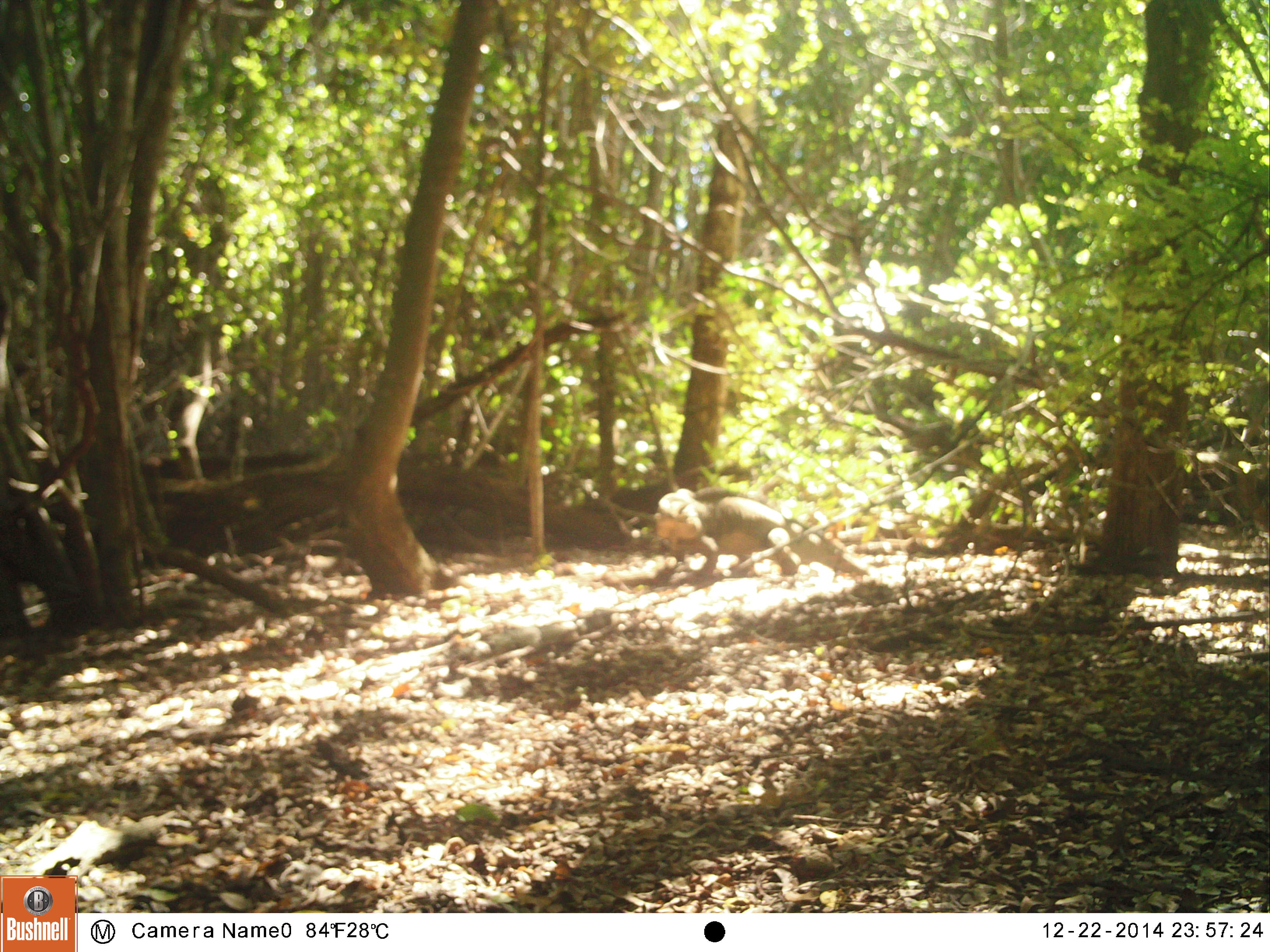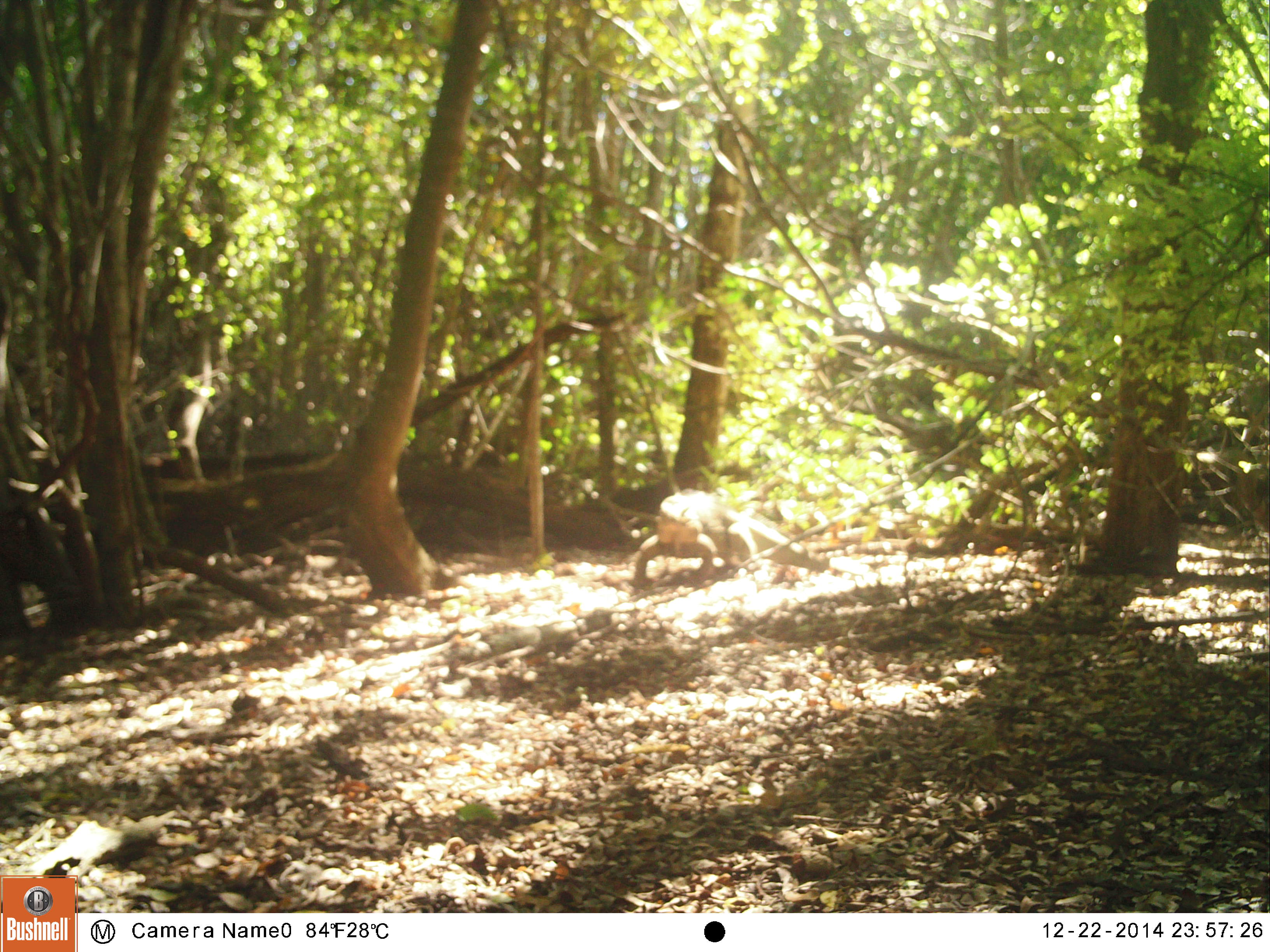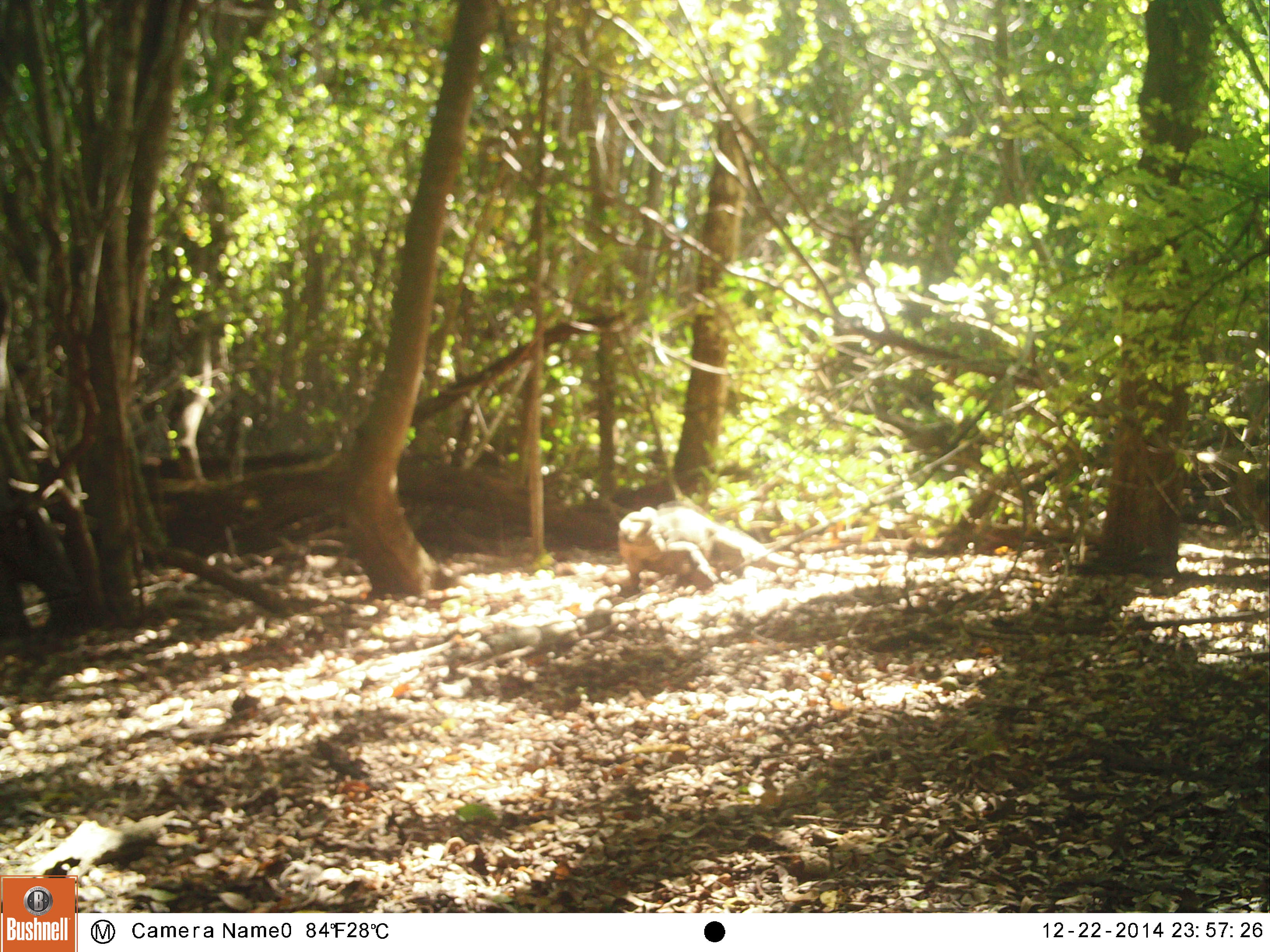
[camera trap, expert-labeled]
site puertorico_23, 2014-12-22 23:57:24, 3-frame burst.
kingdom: Animalia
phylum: Chordata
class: Reptilia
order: Squamata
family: Iguanidae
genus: Iguana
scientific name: Iguana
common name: typical iguanas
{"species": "Iguana (typical iguanas)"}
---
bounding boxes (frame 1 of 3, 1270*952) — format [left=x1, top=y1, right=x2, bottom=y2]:
iguana: [left=649, top=486, right=879, bottom=588]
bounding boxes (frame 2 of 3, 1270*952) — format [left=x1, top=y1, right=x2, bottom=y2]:
iguana: [left=630, top=492, right=828, bottom=588]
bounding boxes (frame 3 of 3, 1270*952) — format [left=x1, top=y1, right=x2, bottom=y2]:
iguana: [left=609, top=492, right=792, bottom=596]